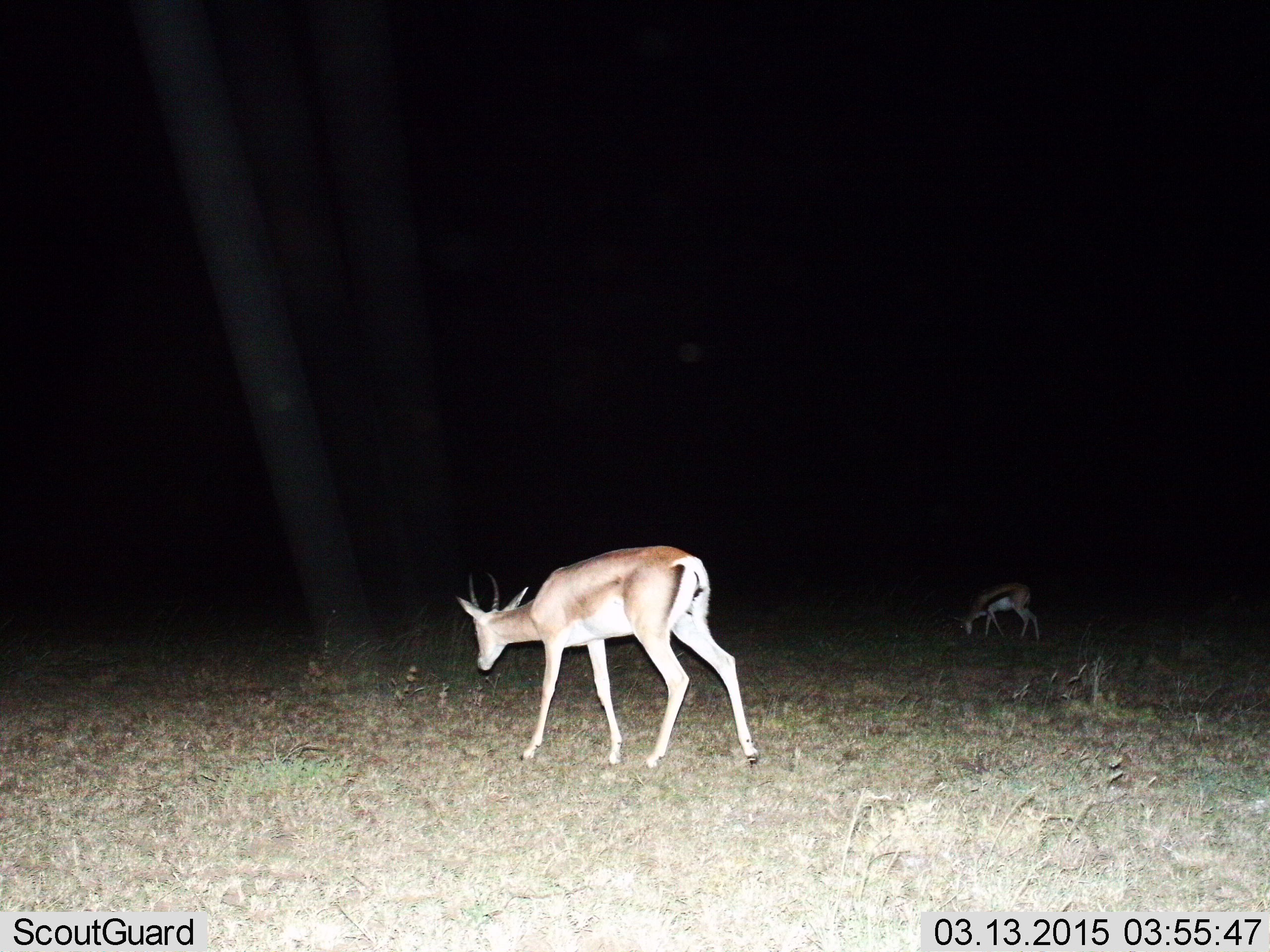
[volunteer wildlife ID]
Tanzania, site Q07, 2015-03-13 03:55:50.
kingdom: Animalia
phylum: Chordata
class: Mammalia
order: Artiodactyla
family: Bovidae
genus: Eudorcas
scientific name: Eudorcas thomsonii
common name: thomson's gazelle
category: gazellethomsons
Gazellethomsons (thomson's gazelle) (Eudorcas thomsonii), count 2. Behavior (volunteer vote fractions): standing 27%, resting 7%, moving 13%, interacting 0%. Young present (vote fraction): 0%. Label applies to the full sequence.